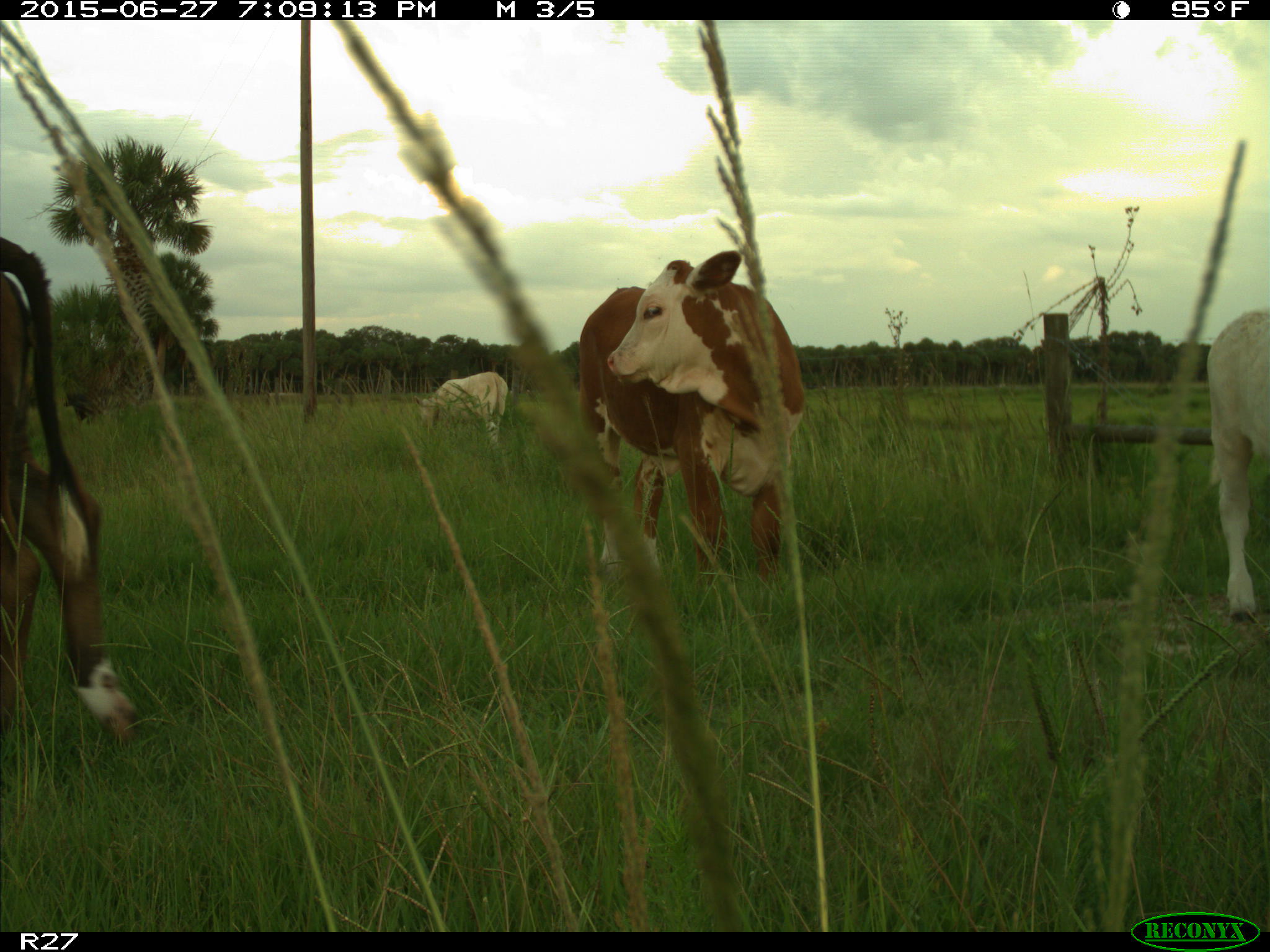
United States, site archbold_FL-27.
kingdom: Animalia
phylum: Chordata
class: Mammalia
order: Artiodactyla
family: Bovidae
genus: Bos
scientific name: Bos taurus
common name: domestic cow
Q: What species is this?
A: Bos taurus (domestic cow).